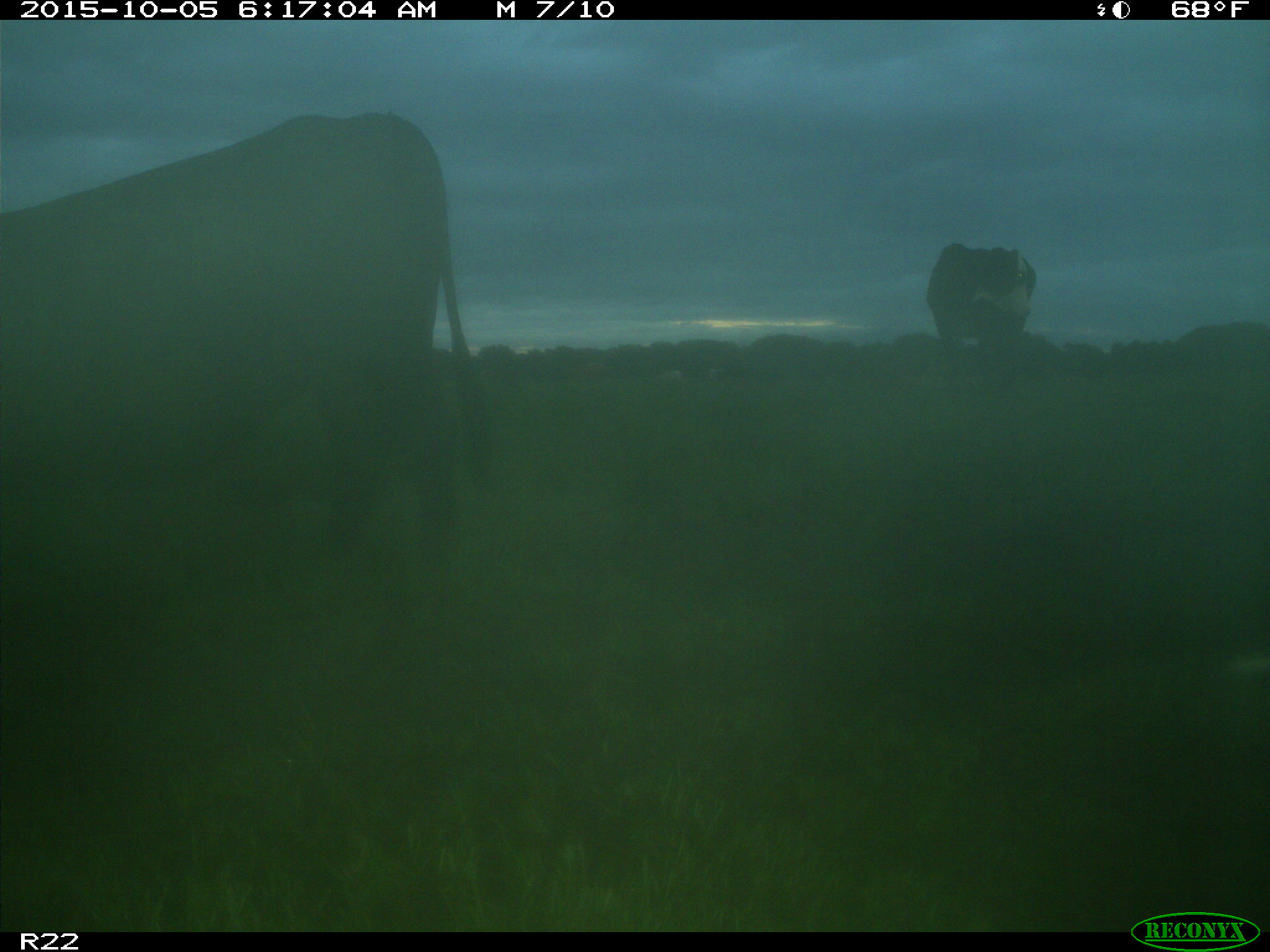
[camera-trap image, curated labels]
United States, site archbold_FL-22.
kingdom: Animalia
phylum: Chordata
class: Mammalia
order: Artiodactyla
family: Bovidae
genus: Bos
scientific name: Bos taurus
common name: domestic cow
Bos taurus (domestic cow).